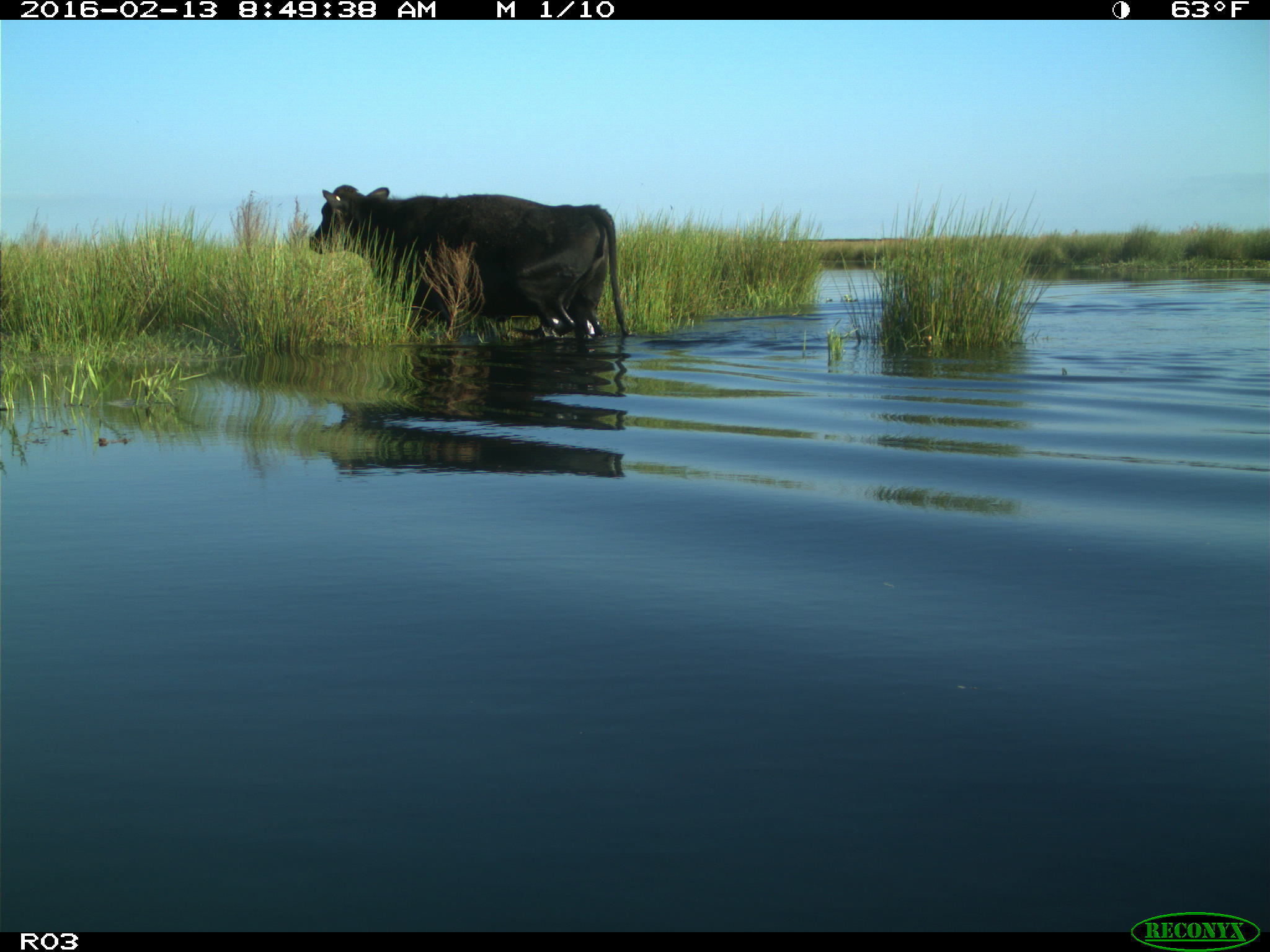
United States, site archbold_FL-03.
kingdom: Animalia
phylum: Chordata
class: Mammalia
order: Artiodactyla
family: Bovidae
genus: Bos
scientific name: Bos taurus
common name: domestic cow